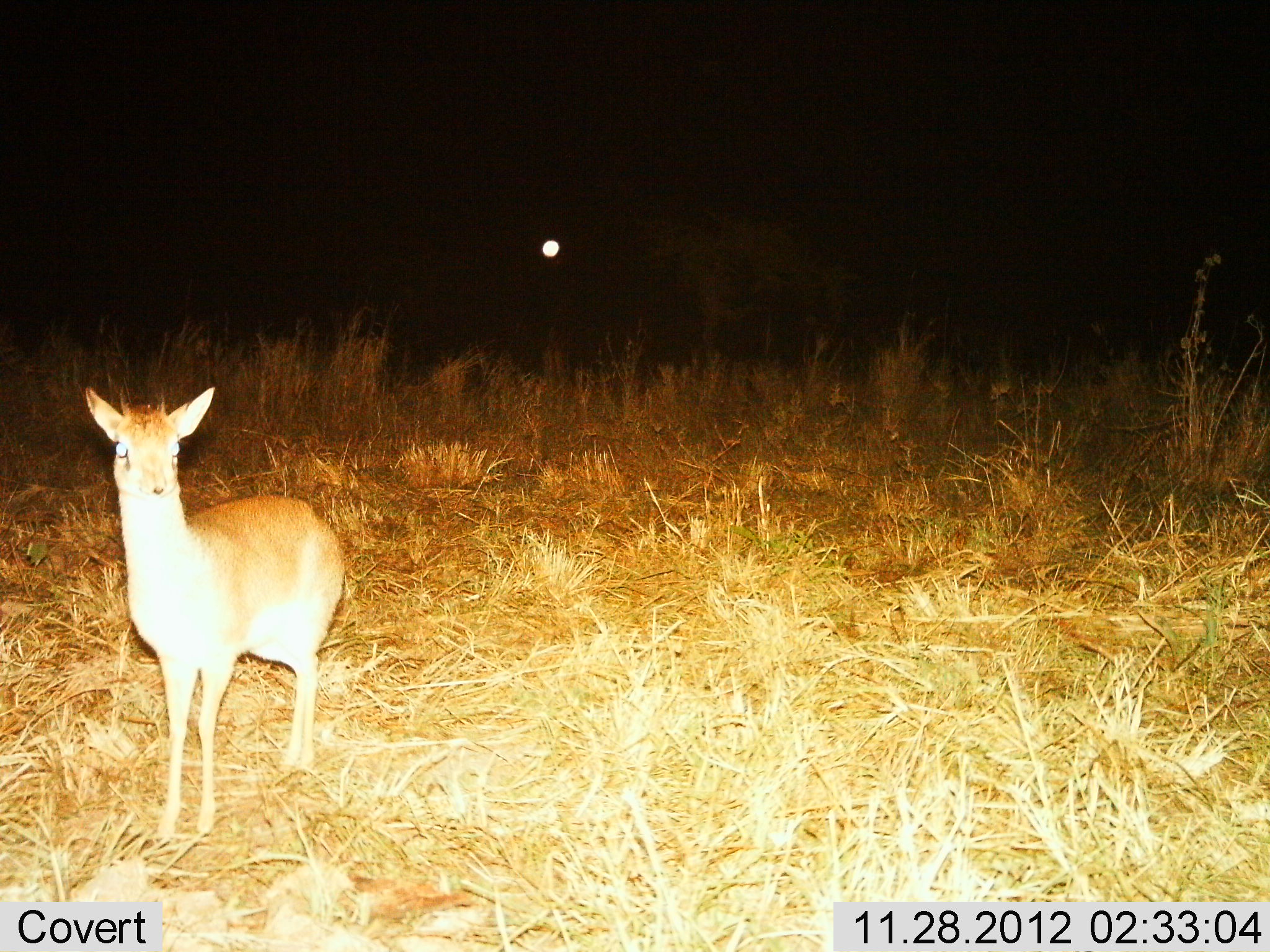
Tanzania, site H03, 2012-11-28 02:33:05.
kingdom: Animalia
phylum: Chordata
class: Mammalia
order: Artiodactyla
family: Bovidae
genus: Madoqua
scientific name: Madoqua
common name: dikdik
Dikdik (Madoqua), count 1. Behavior (volunteer vote fractions): standing 94%, resting 0%, moving 6%, interacting 0%. Young present (vote fraction): 0%. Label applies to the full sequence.